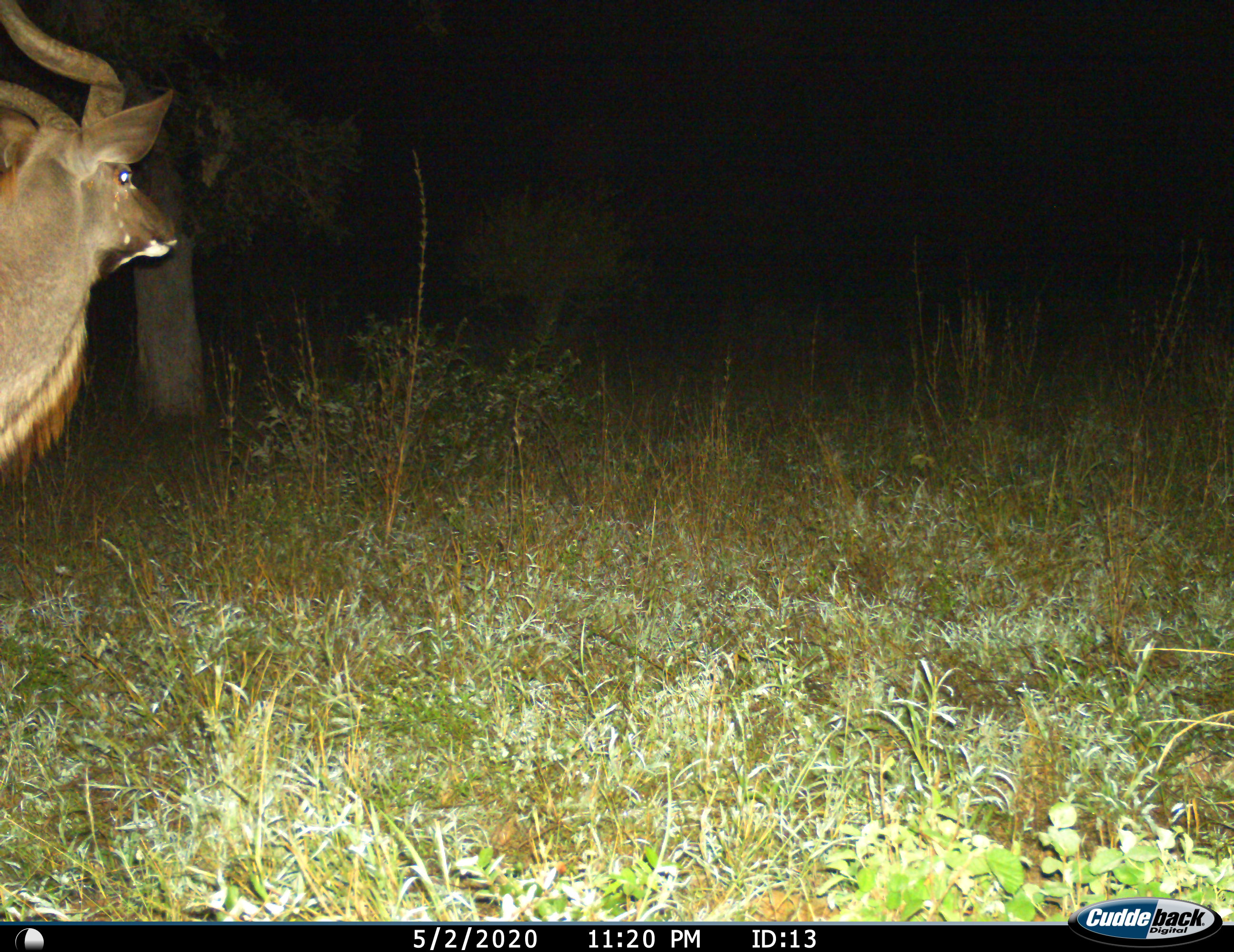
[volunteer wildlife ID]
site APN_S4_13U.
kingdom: Animalia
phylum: Chordata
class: Mammalia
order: Artiodactyla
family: Bovidae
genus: Tragelaphus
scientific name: Tragelaphus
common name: kudu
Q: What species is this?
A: Kudu (Tragelaphus).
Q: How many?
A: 1.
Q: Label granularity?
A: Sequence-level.